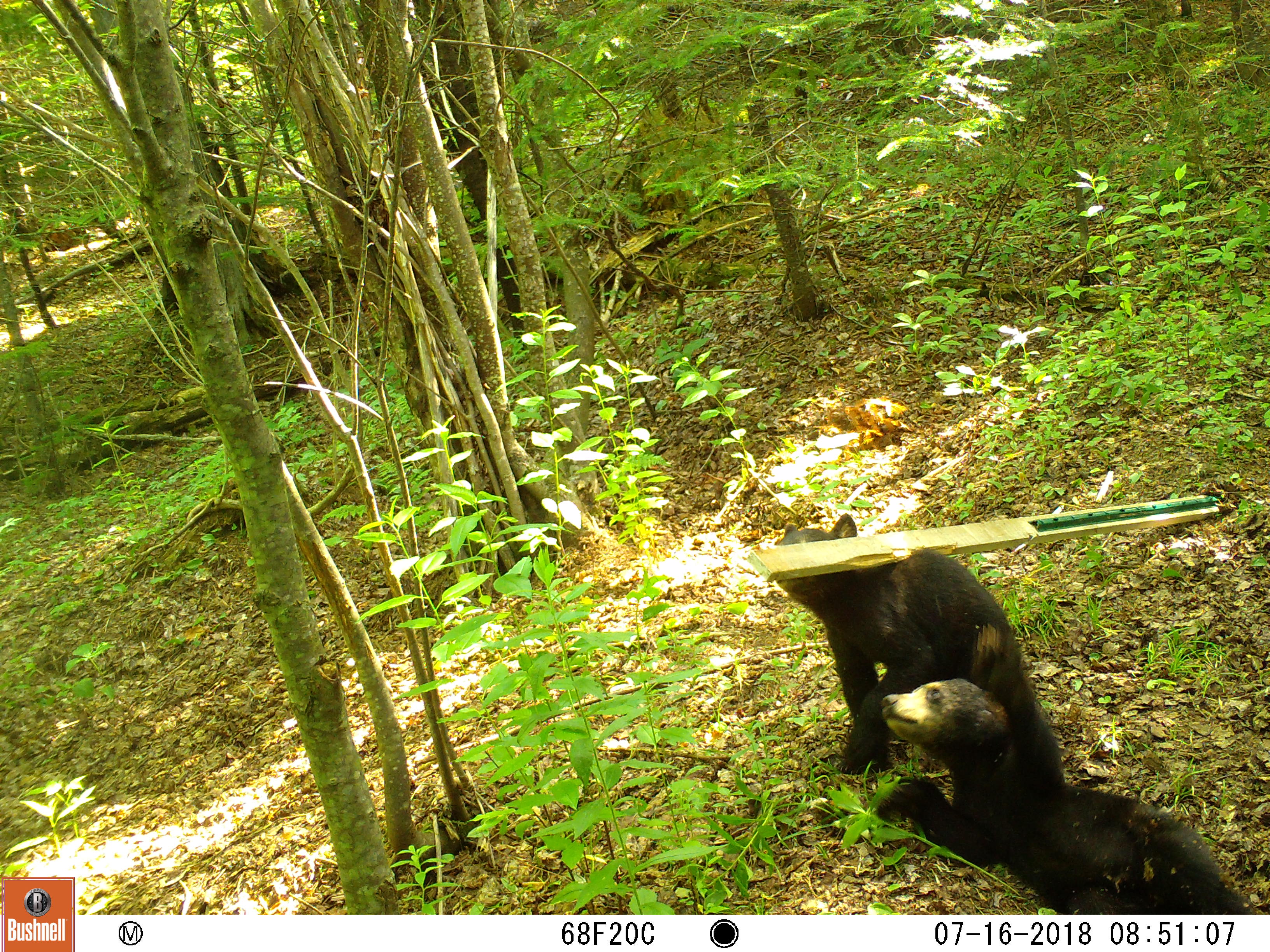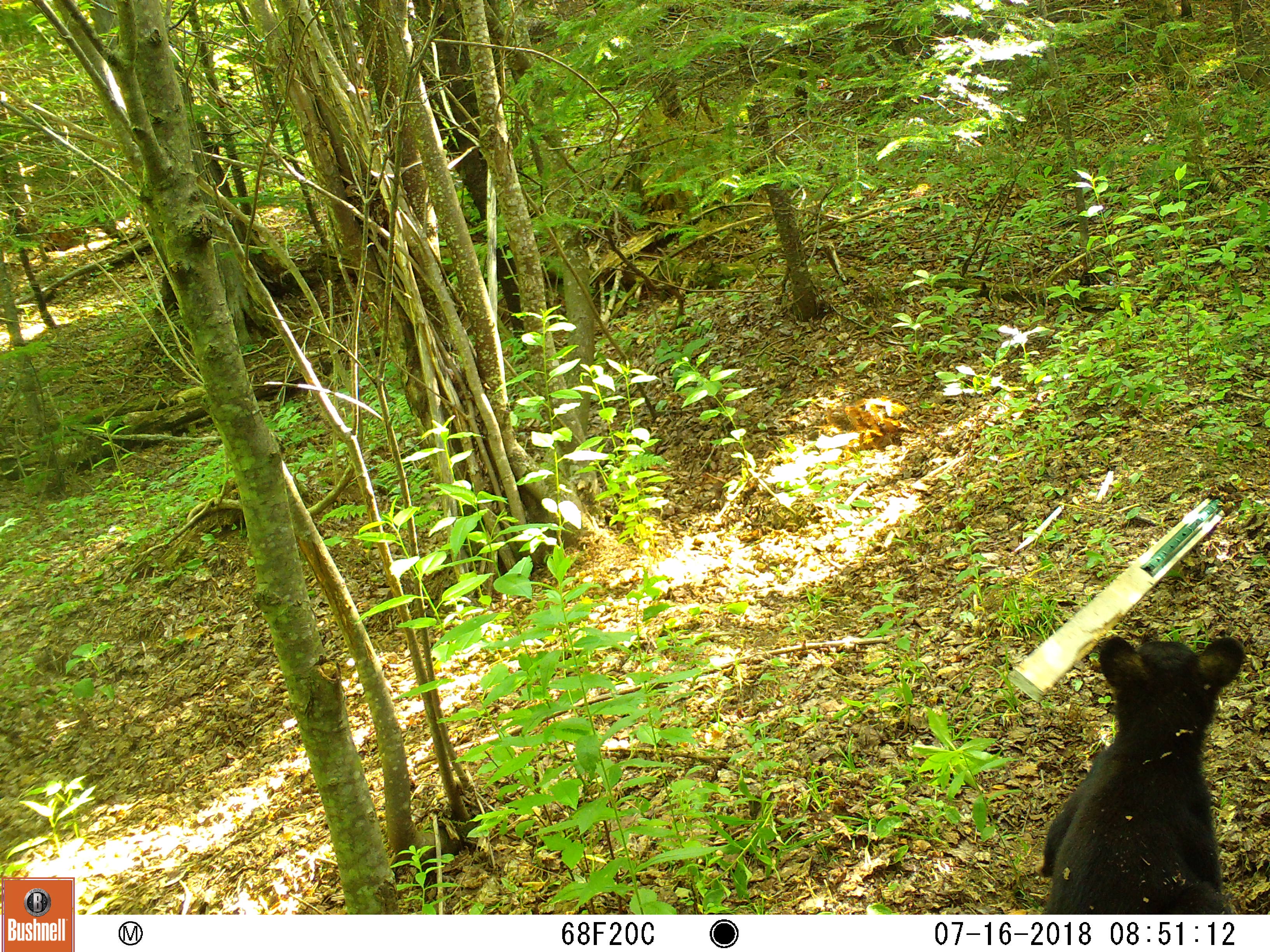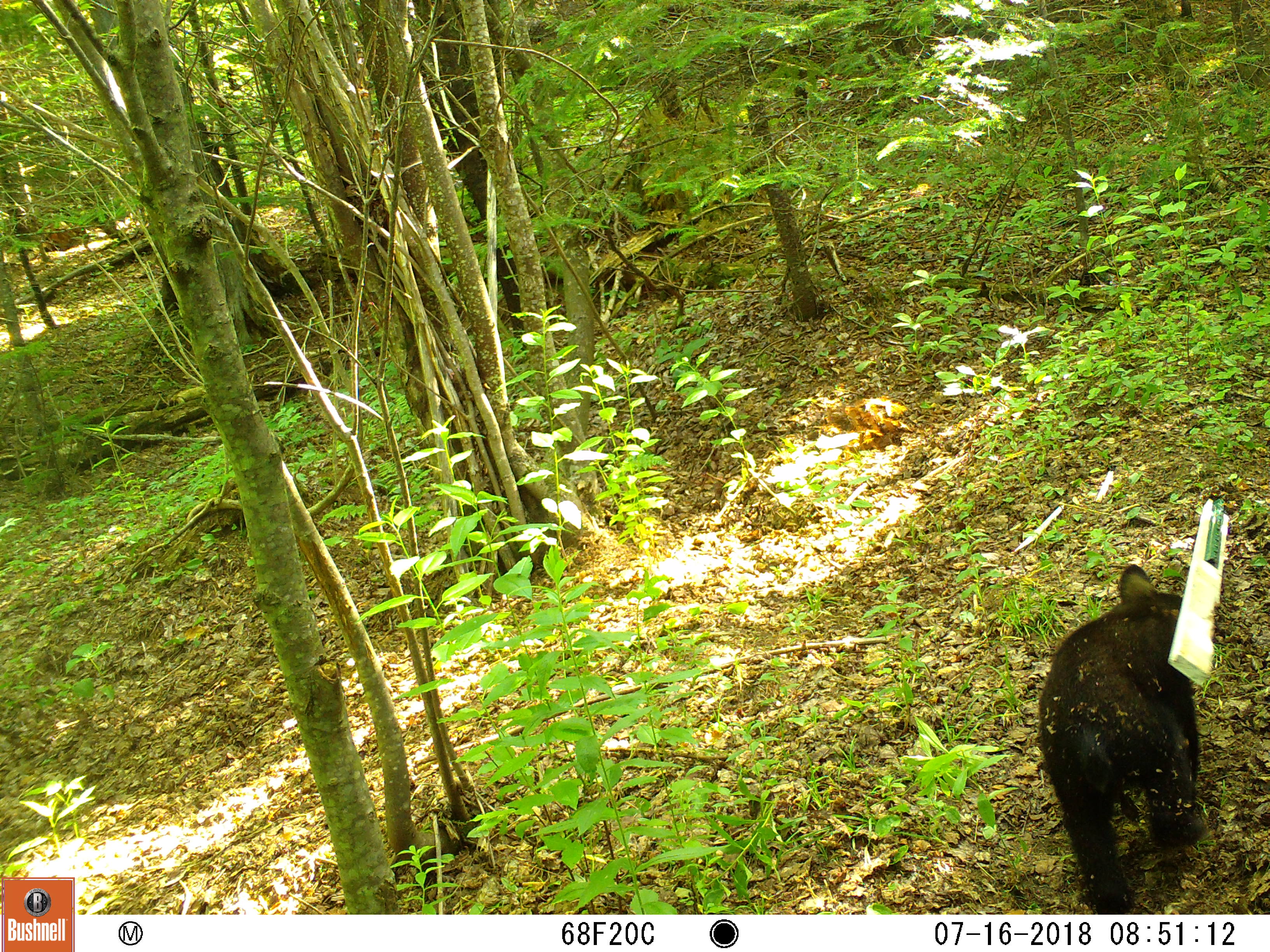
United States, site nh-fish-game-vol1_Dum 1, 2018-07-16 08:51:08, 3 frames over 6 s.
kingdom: Animalia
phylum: Chordata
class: Mammalia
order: Carnivora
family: Ursidae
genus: Ursus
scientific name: Ursus americanus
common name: black bear